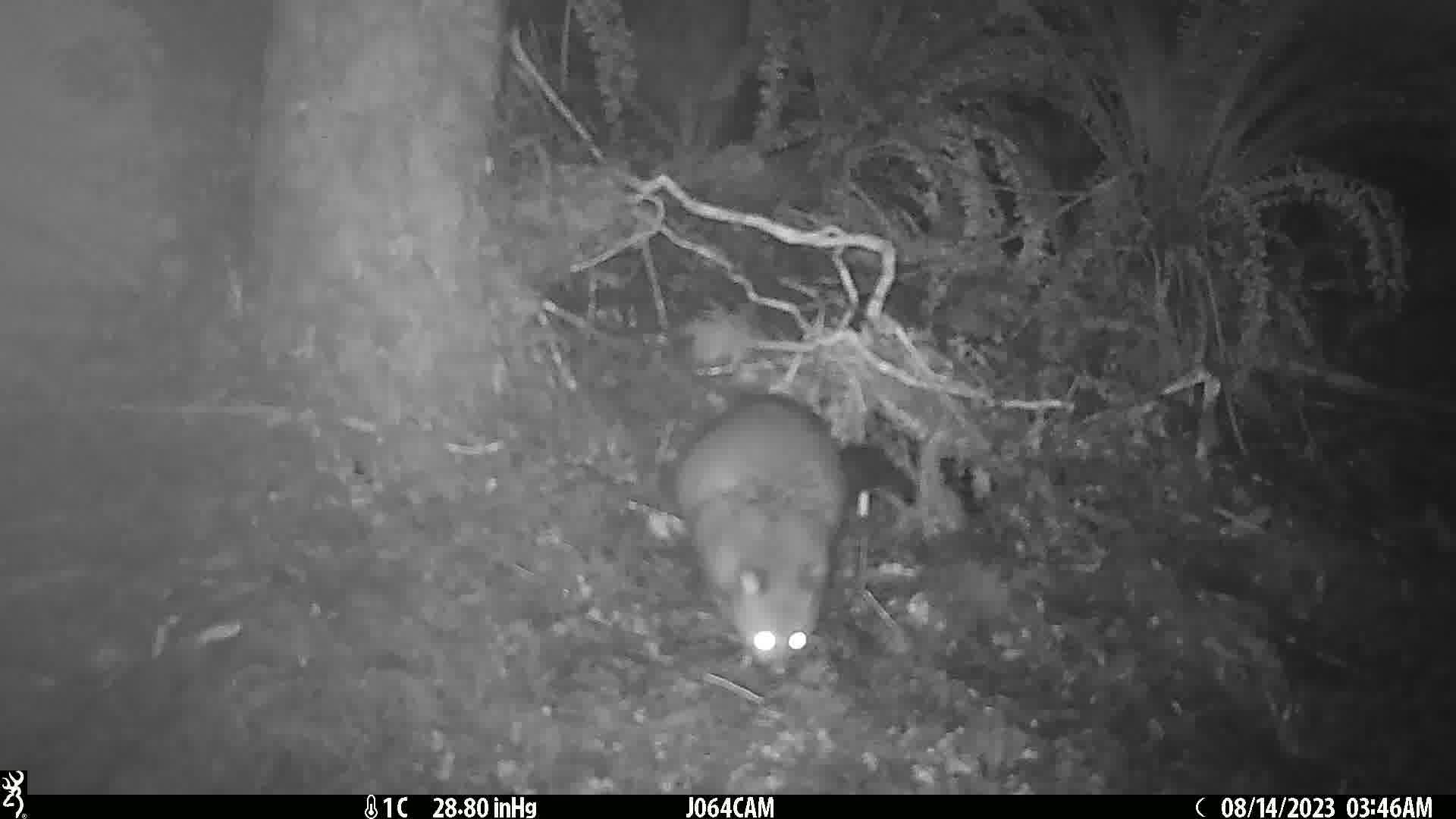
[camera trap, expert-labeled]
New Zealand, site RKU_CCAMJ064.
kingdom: Animalia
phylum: Chordata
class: Mammalia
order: Diprotodontia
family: Phalangeridae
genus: Trichosurus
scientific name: Trichosurus vulpecula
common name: common brushtail possum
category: possum